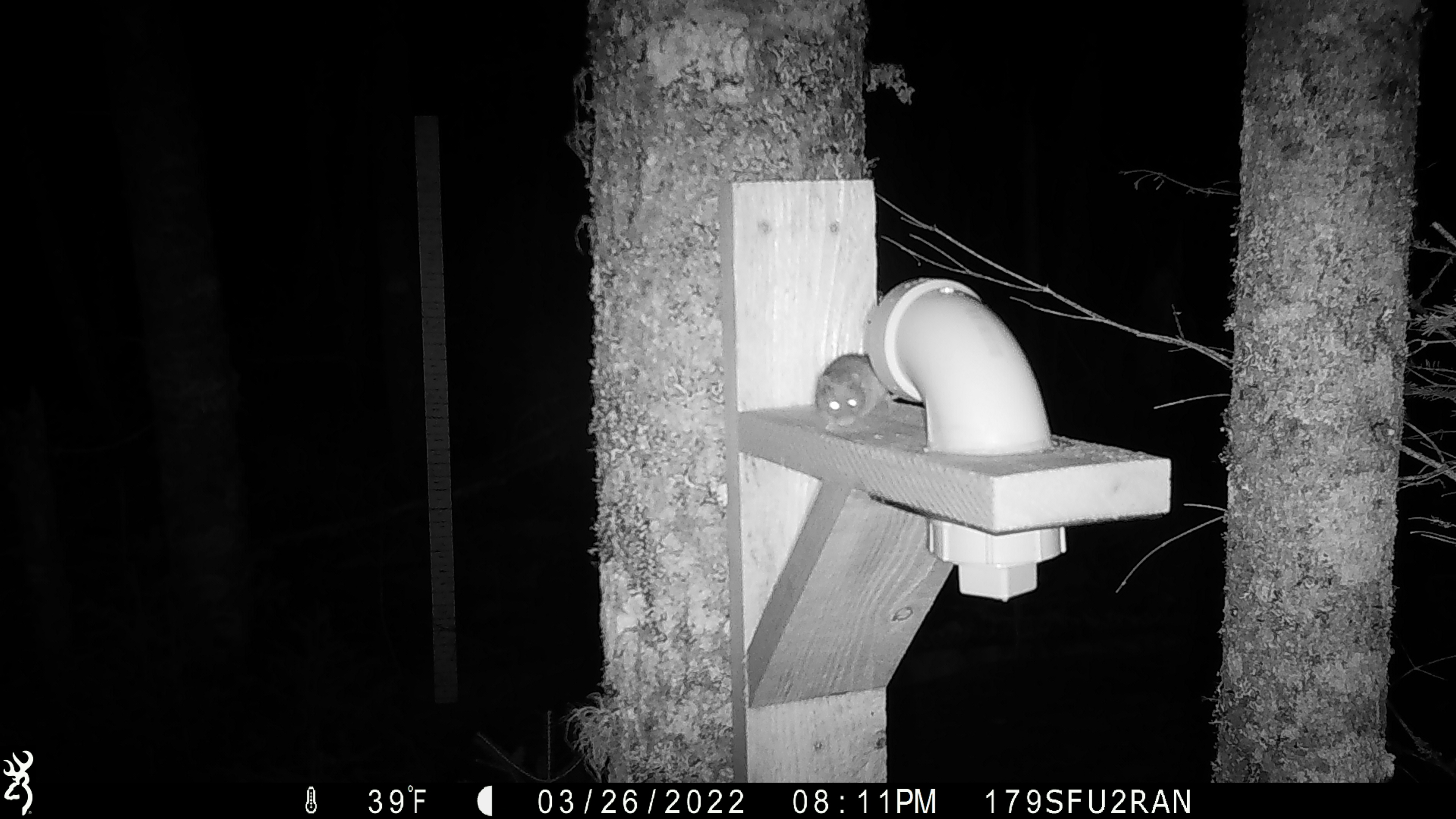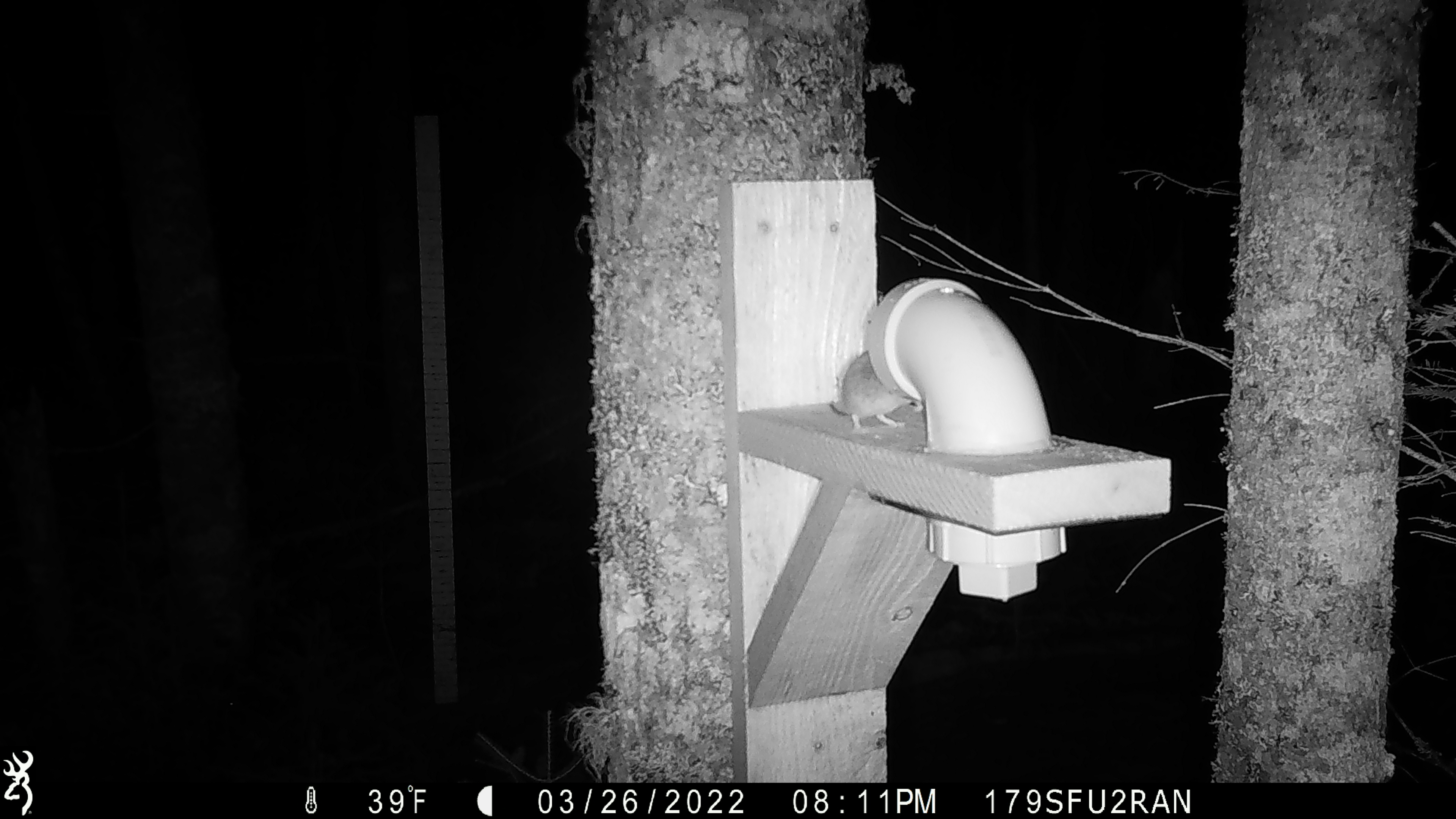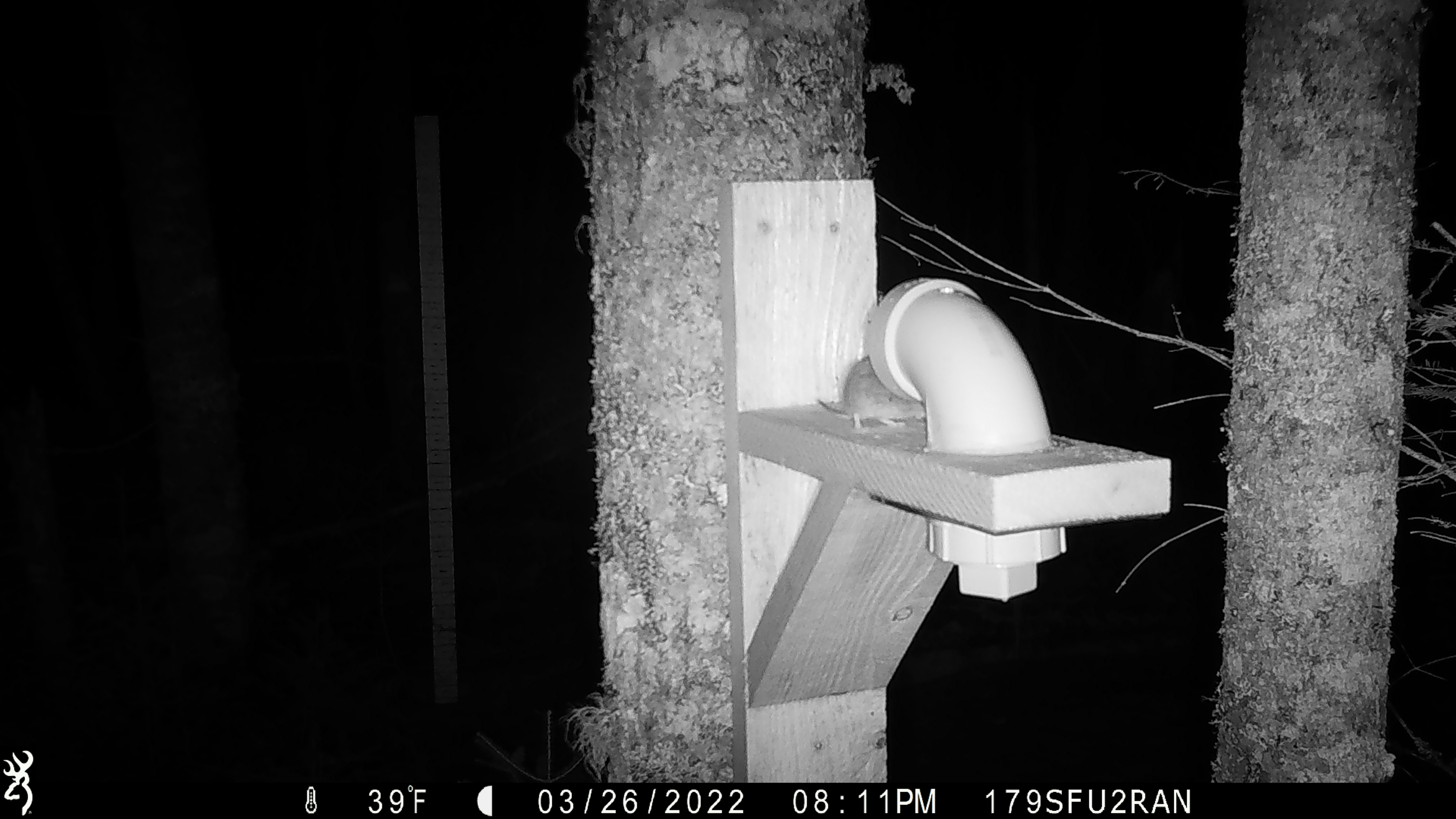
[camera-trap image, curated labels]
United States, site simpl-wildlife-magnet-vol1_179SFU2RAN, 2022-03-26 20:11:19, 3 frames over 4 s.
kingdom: Animalia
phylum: Chordata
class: Mammalia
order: Rodentia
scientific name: Rodentia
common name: mouse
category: mouse sp.